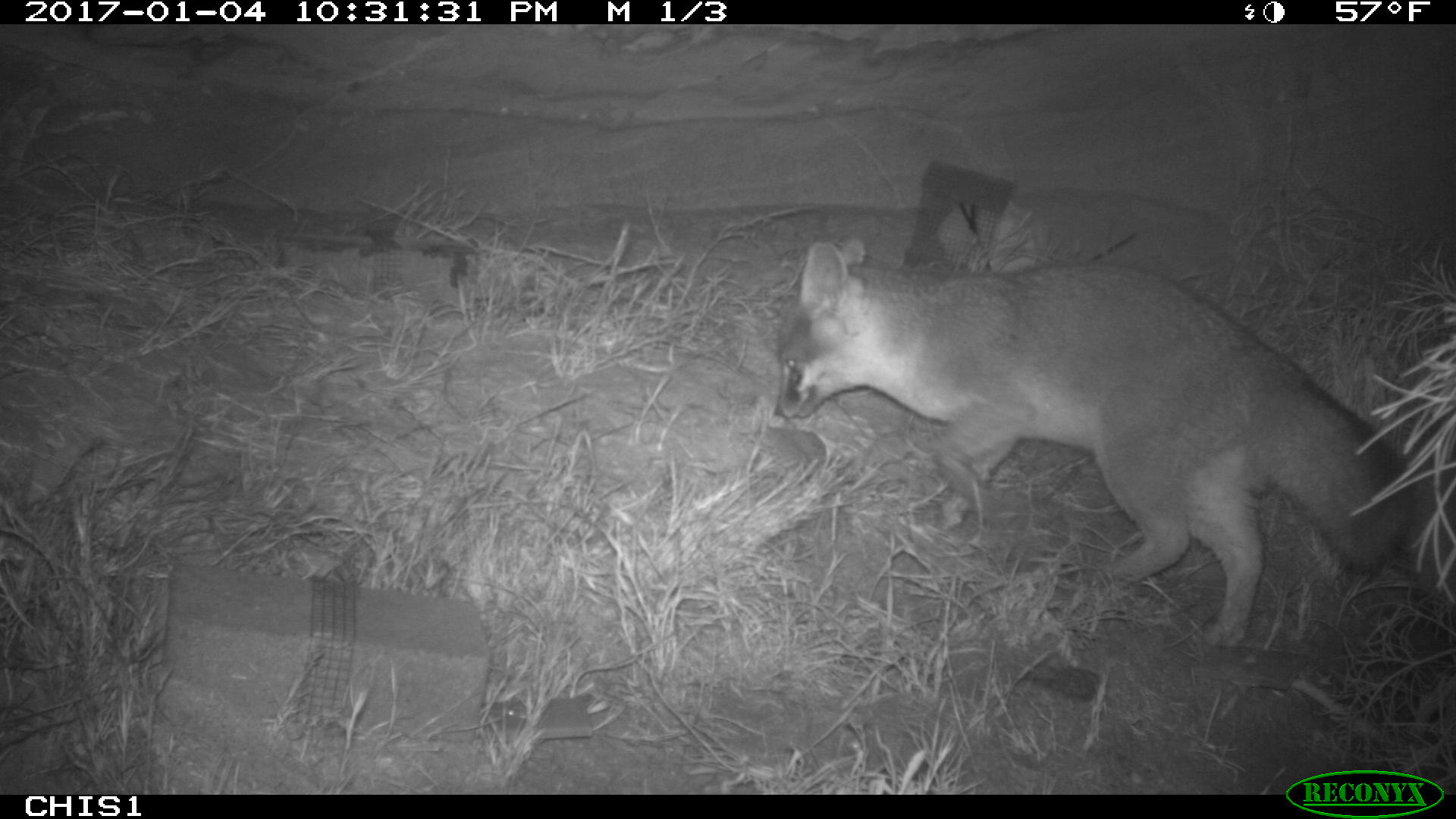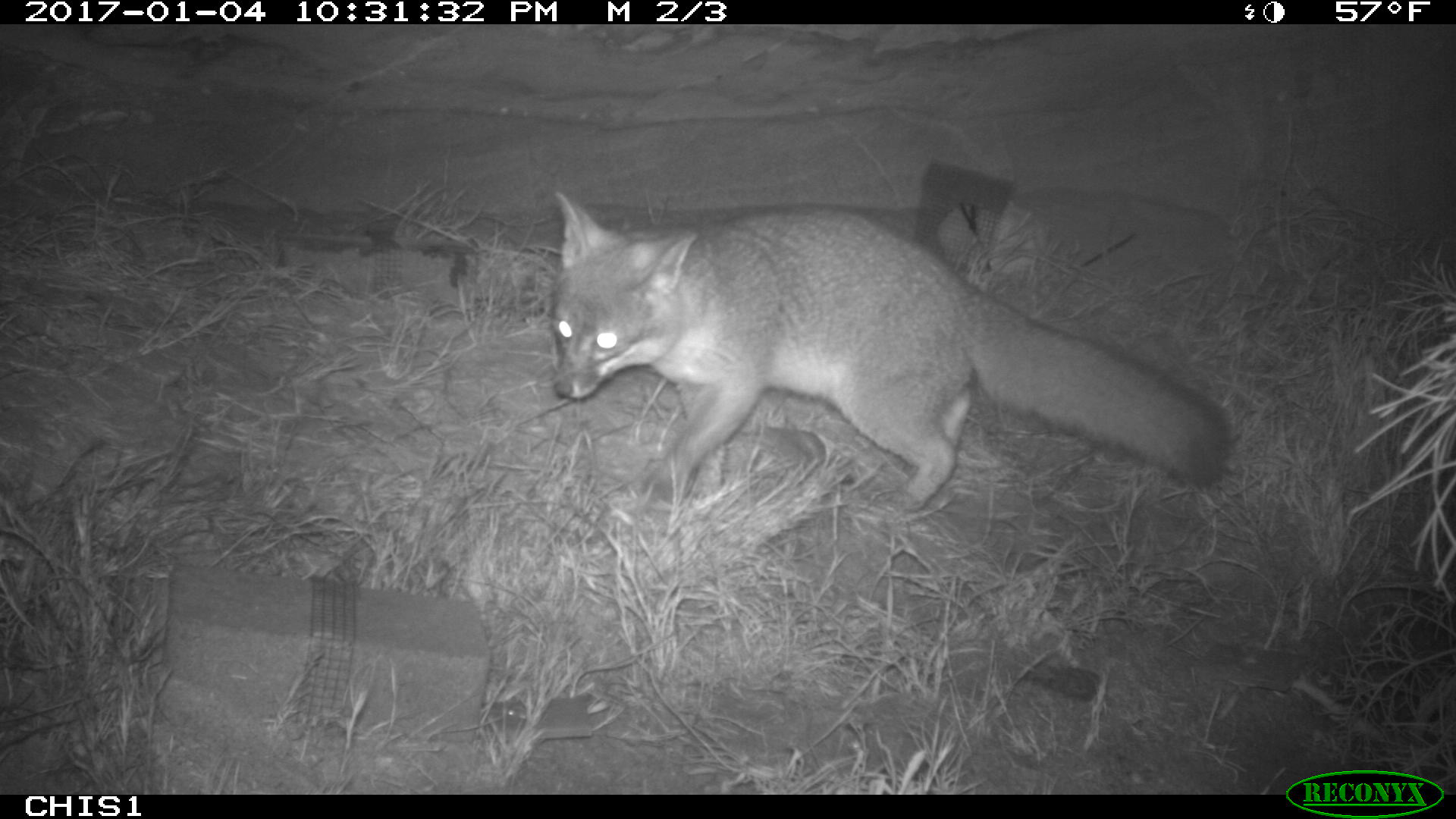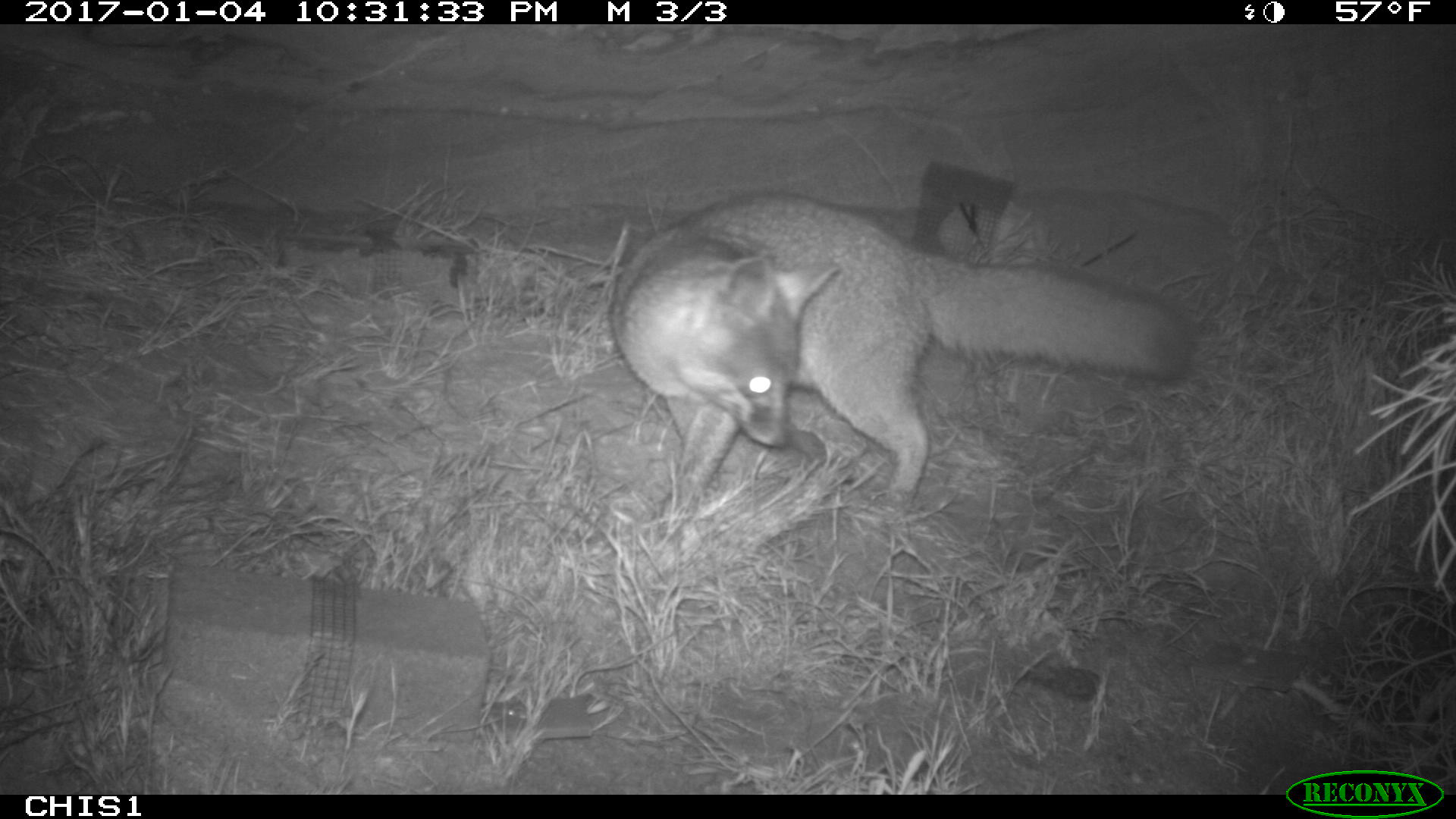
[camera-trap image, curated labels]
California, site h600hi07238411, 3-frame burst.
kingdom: Animalia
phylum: Chordata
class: Mammalia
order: Carnivora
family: Canidae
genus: Urocyon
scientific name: Urocyon littoralis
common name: island fox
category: fox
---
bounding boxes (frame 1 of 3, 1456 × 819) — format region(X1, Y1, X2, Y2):
fox: region(773, 236, 1412, 646)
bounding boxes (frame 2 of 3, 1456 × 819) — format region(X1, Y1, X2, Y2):
fox: region(551, 188, 1228, 513)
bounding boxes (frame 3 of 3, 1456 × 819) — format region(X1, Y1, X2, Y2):
fox: region(609, 193, 1195, 538)